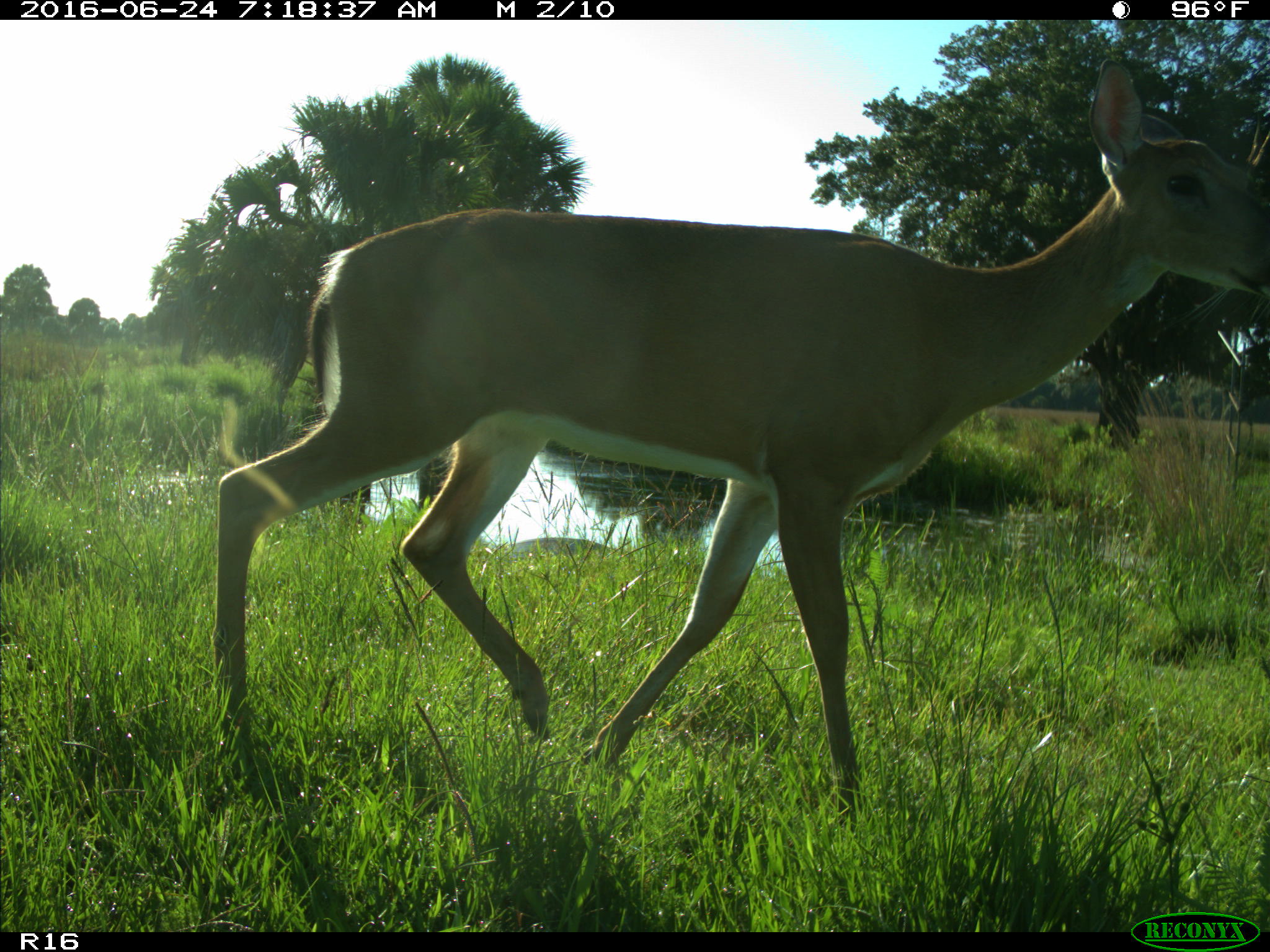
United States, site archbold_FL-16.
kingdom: Animalia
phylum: Chordata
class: Mammalia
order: Artiodactyla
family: Cervidae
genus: Odocoileus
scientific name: Odocoileus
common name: deer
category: unidentified deer